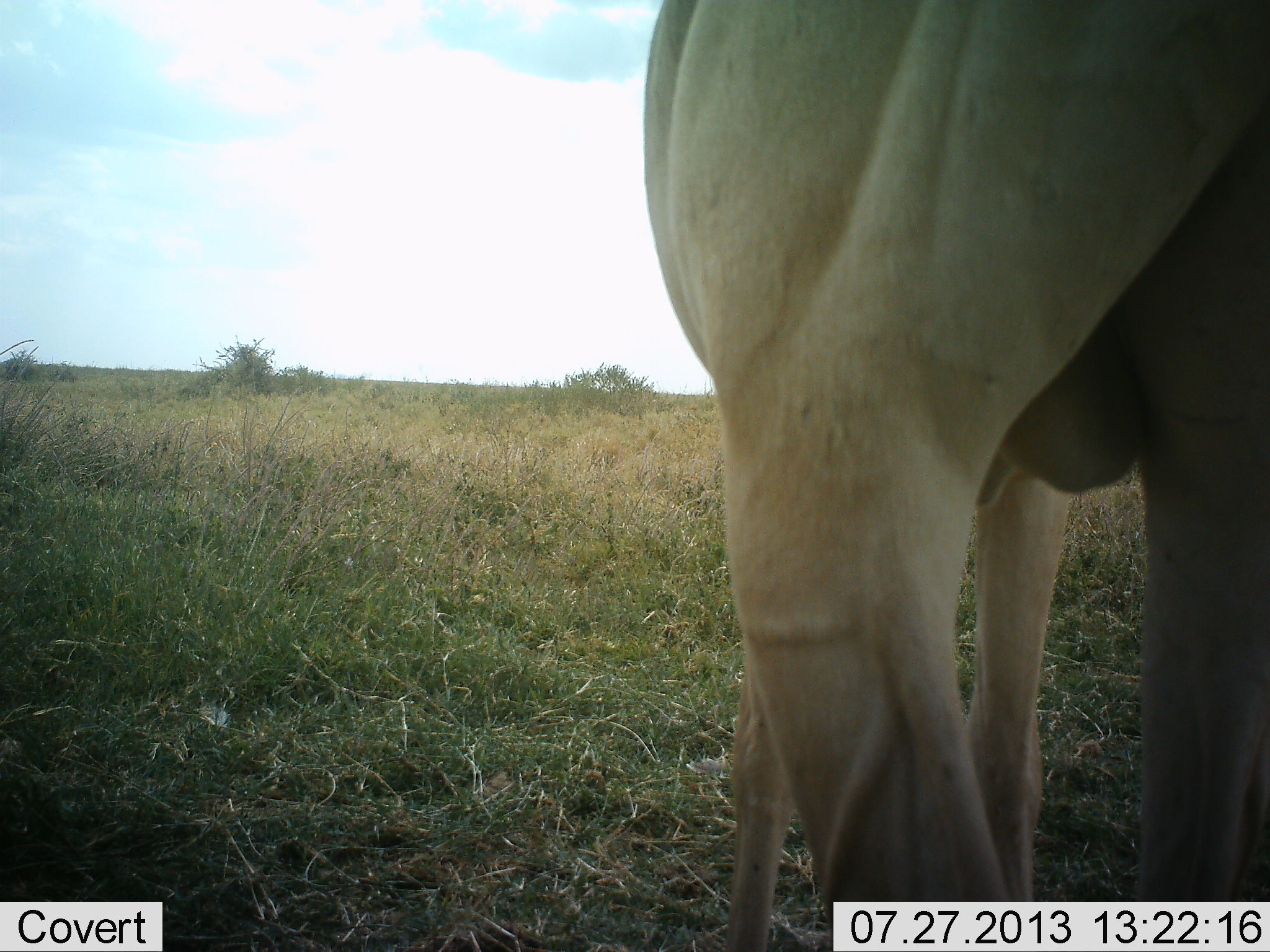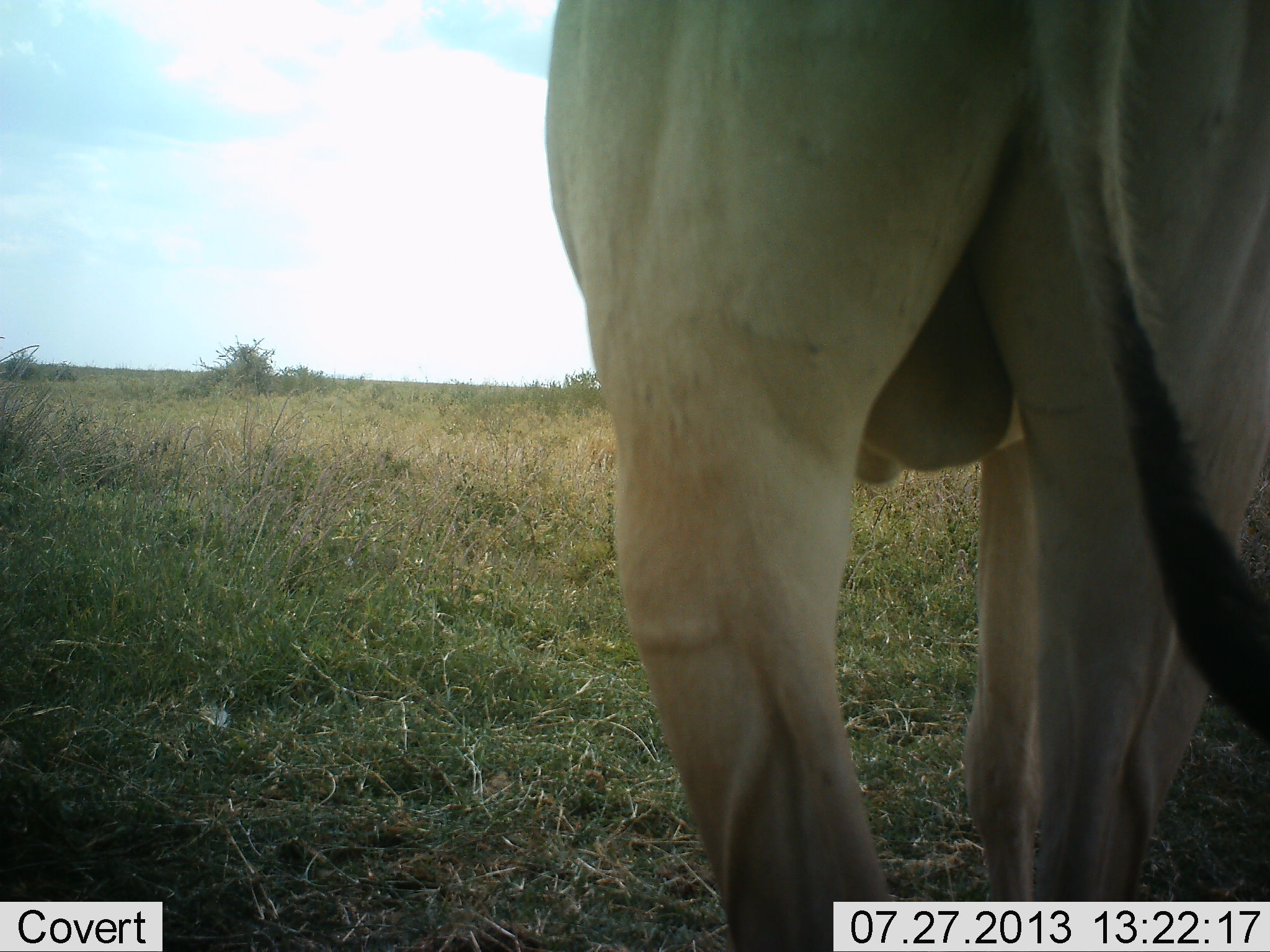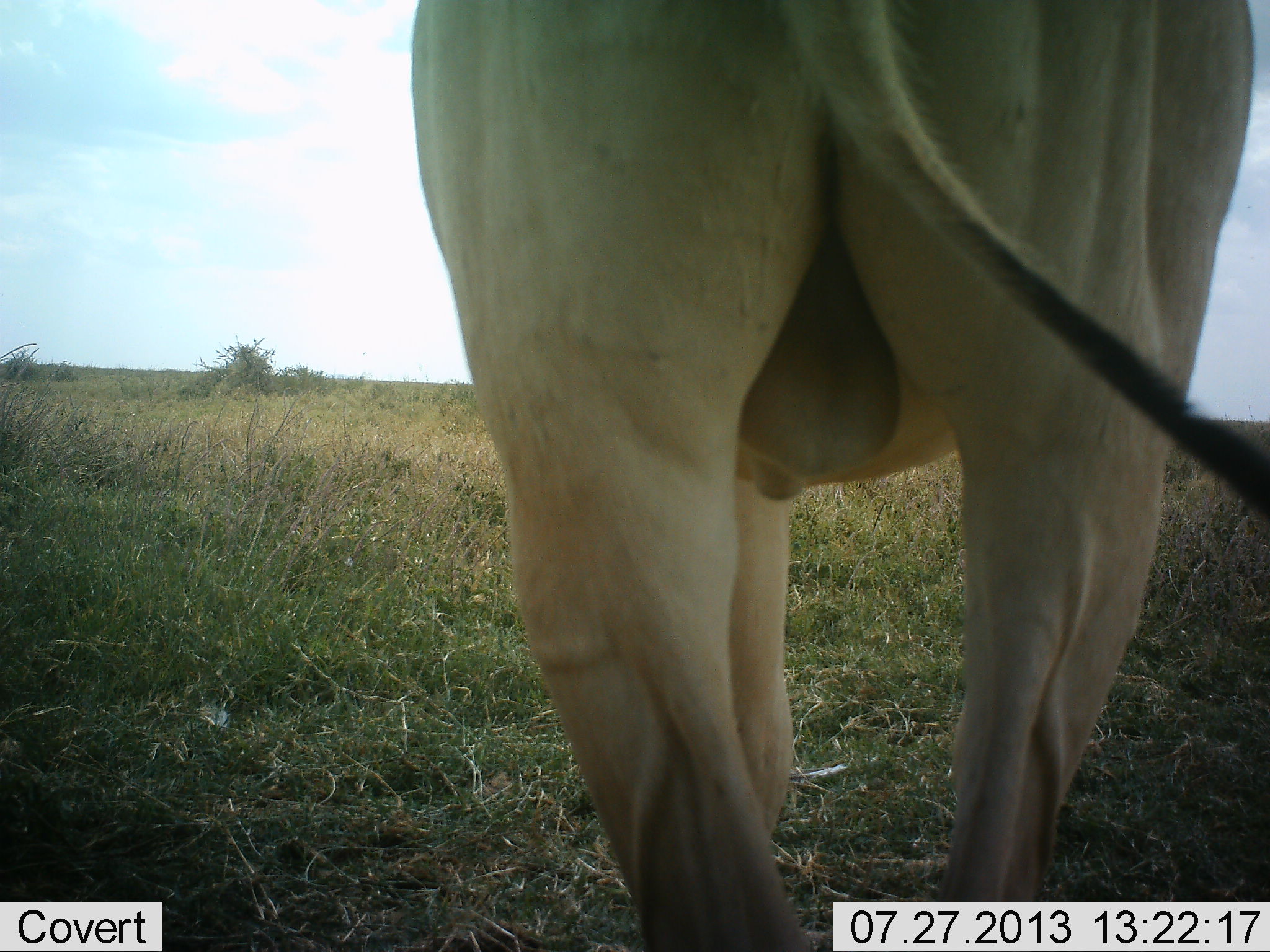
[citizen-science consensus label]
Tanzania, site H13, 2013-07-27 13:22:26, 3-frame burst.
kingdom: Animalia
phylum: Chordata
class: Mammalia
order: Artiodactyla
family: Bovidae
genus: Alcelaphus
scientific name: Alcelaphus buselaphus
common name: hartebeest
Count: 1.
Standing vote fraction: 80%.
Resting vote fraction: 0%.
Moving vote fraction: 20%.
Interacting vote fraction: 0%.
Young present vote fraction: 10%.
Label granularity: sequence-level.